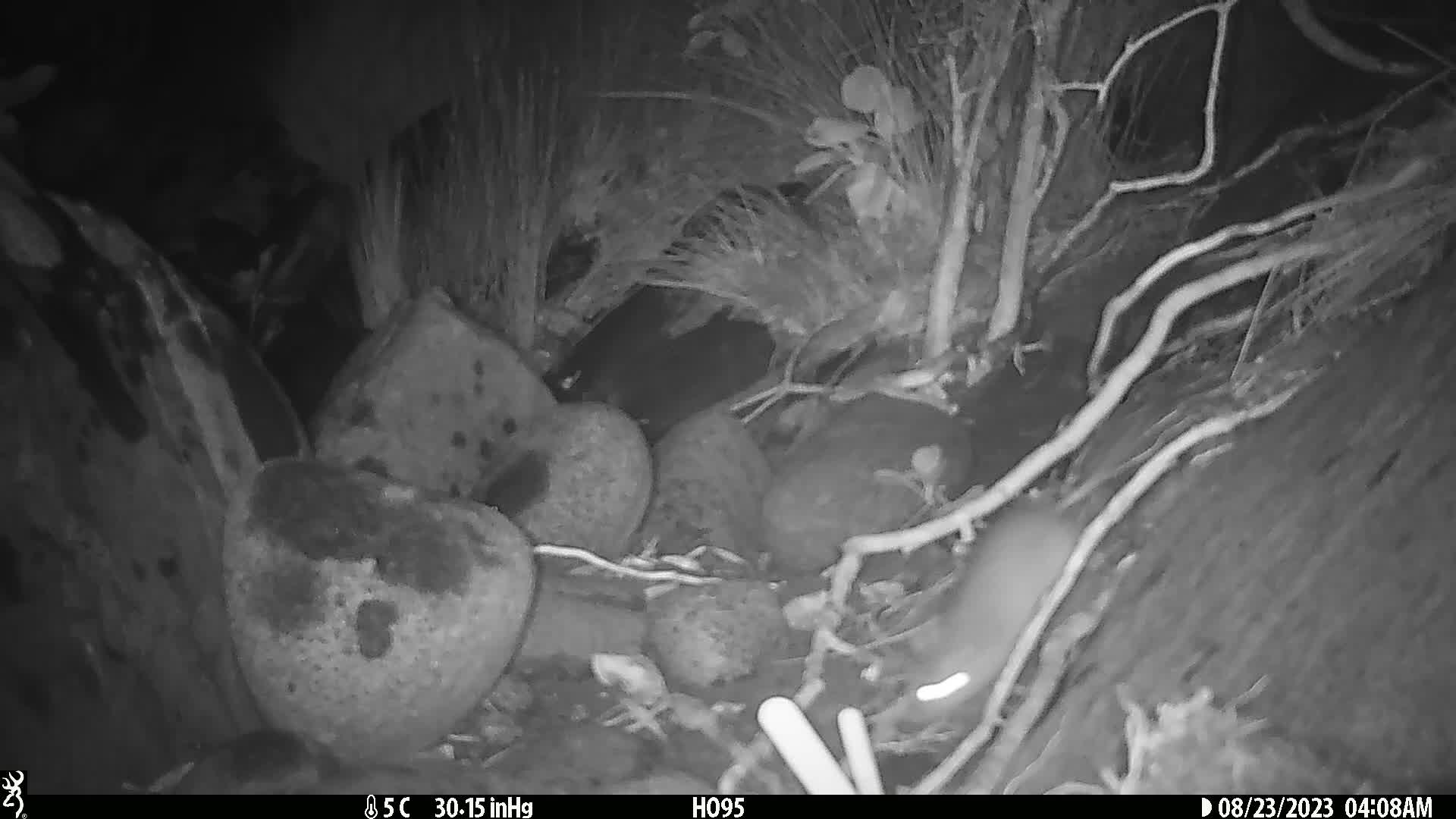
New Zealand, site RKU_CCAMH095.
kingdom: Animalia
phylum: Chordata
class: Mammalia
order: Rodentia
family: Muridae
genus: Rattus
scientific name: Rattus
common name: rat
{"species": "rat (Rattus)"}